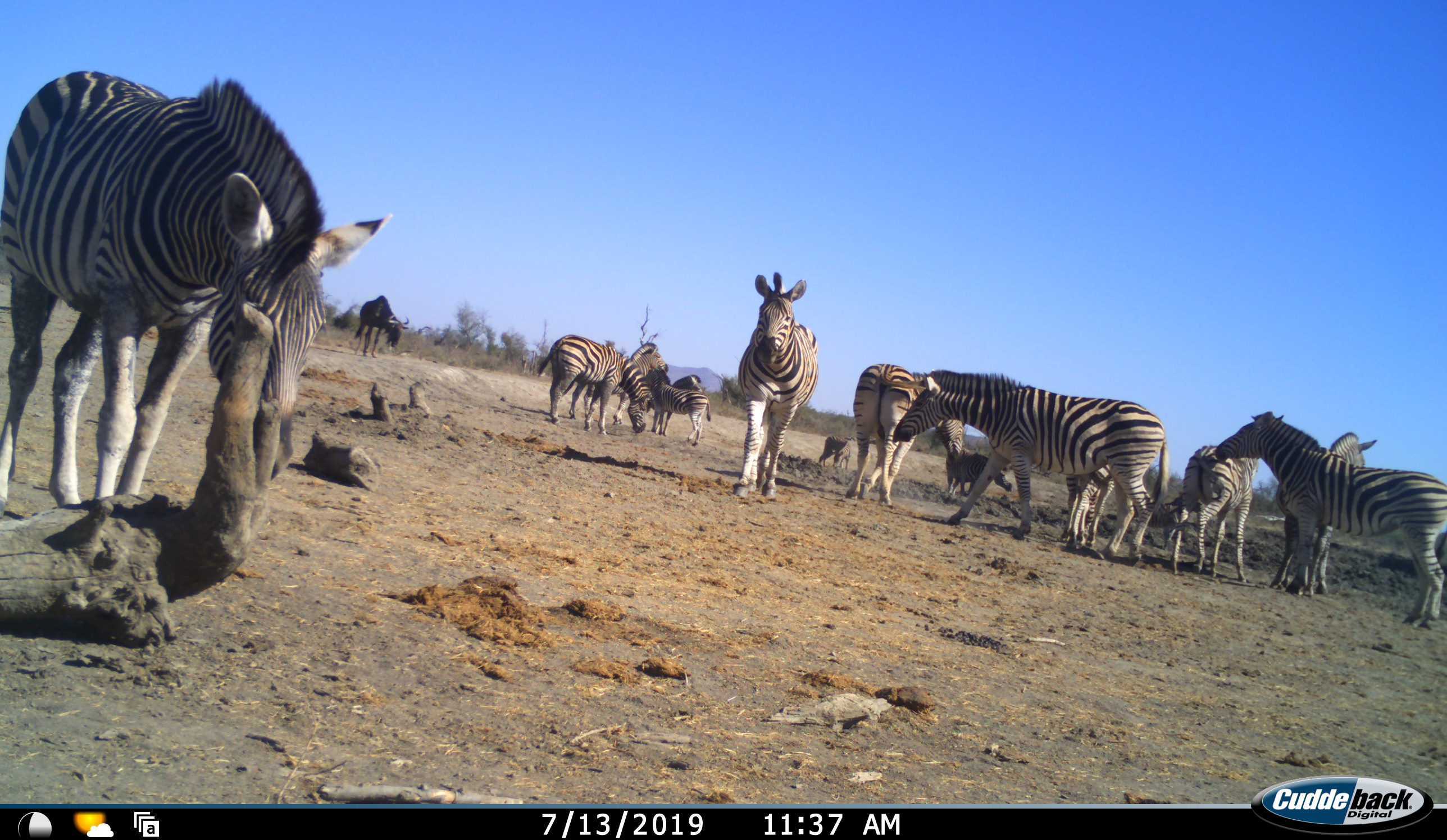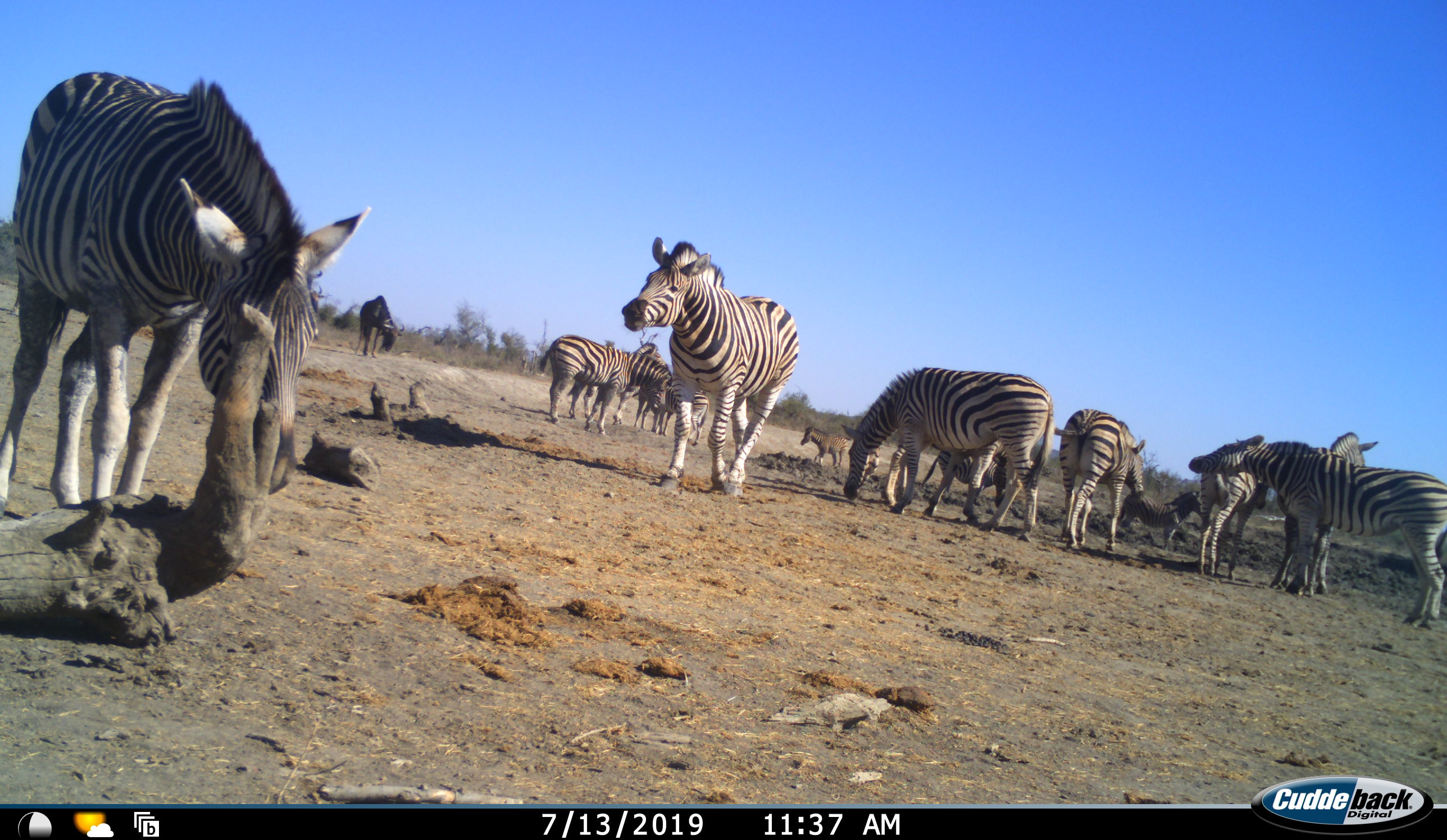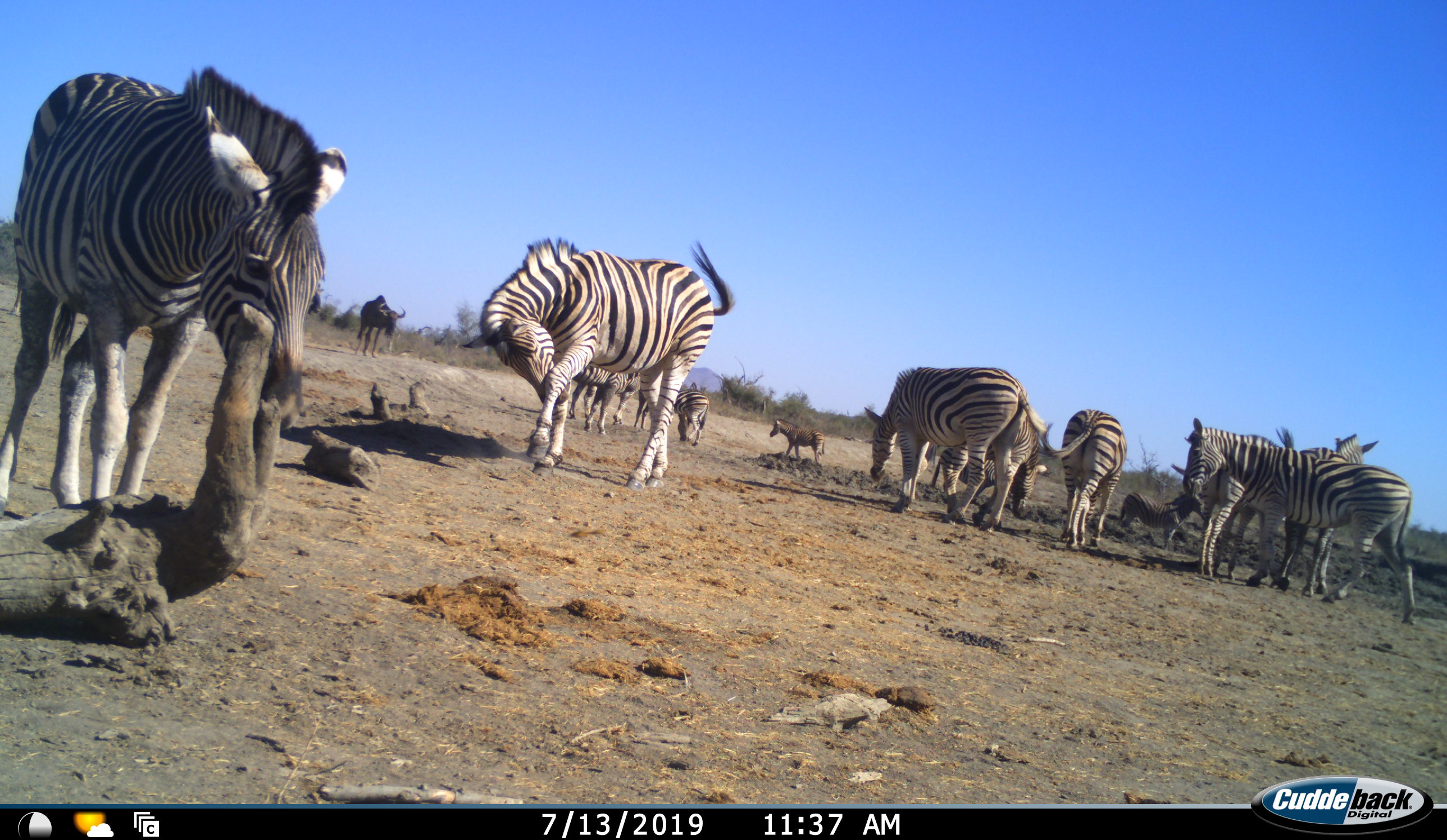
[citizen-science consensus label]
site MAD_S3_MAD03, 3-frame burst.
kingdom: Animalia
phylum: Chordata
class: Mammalia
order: Artiodactyla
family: Bovidae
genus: Connochaetes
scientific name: Connochaetes taurinus taurinus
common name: blue wildebeest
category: wildebeestblue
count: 1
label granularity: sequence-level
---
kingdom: Animalia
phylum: Chordata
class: Mammalia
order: Perissodactyla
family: Equidae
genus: Equus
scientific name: Equus quagga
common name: plains zebra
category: zebraplains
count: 11-50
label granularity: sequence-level